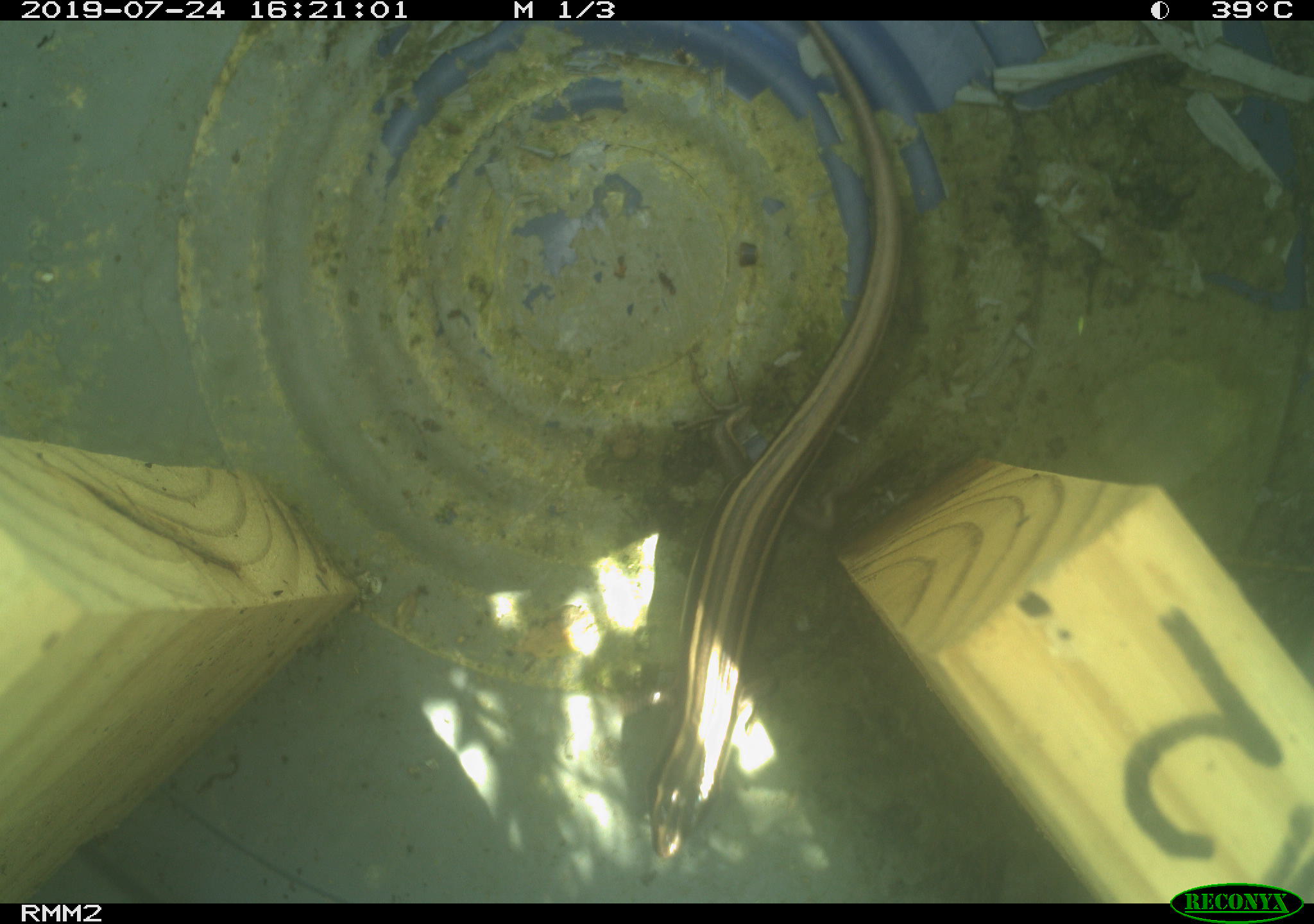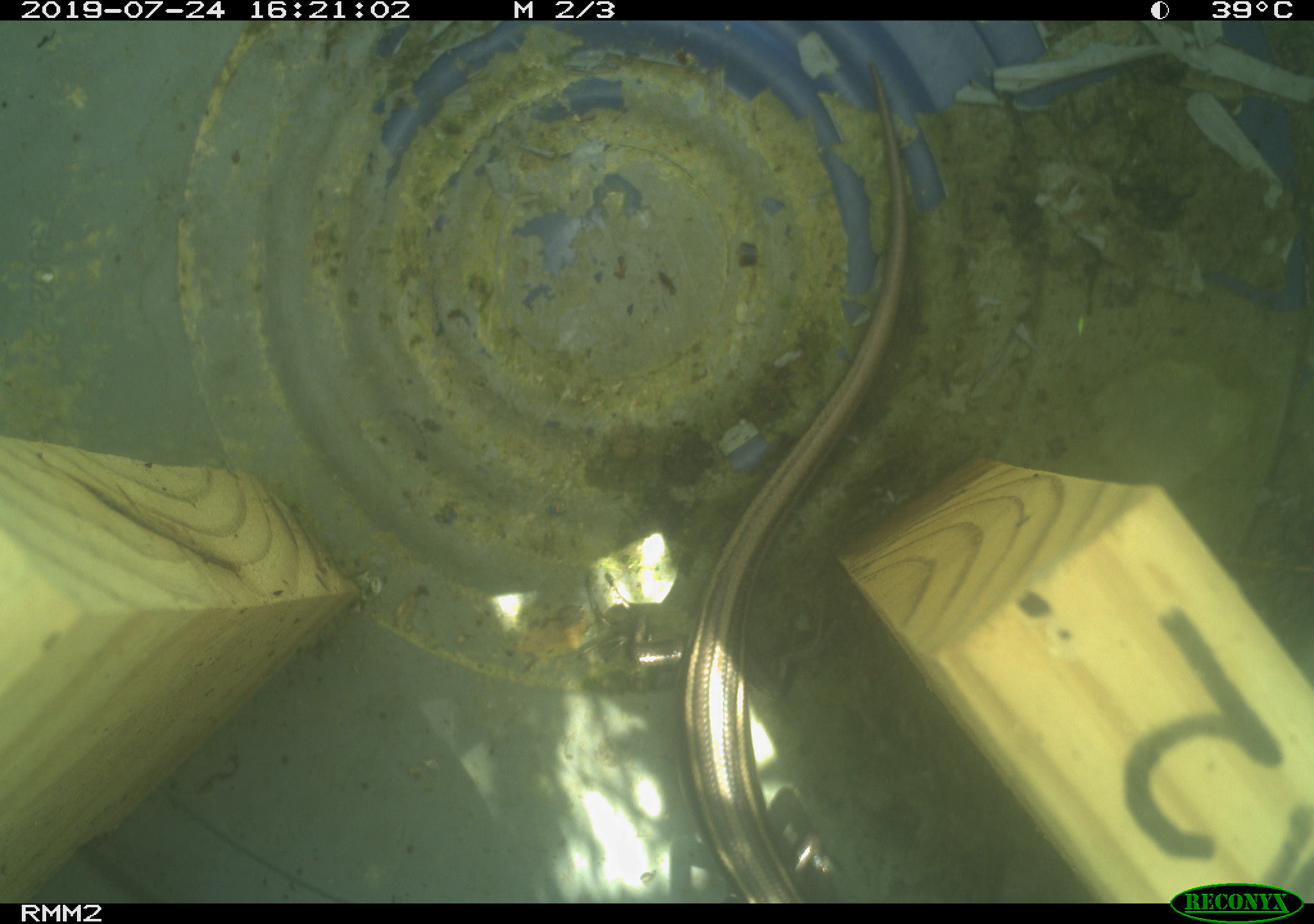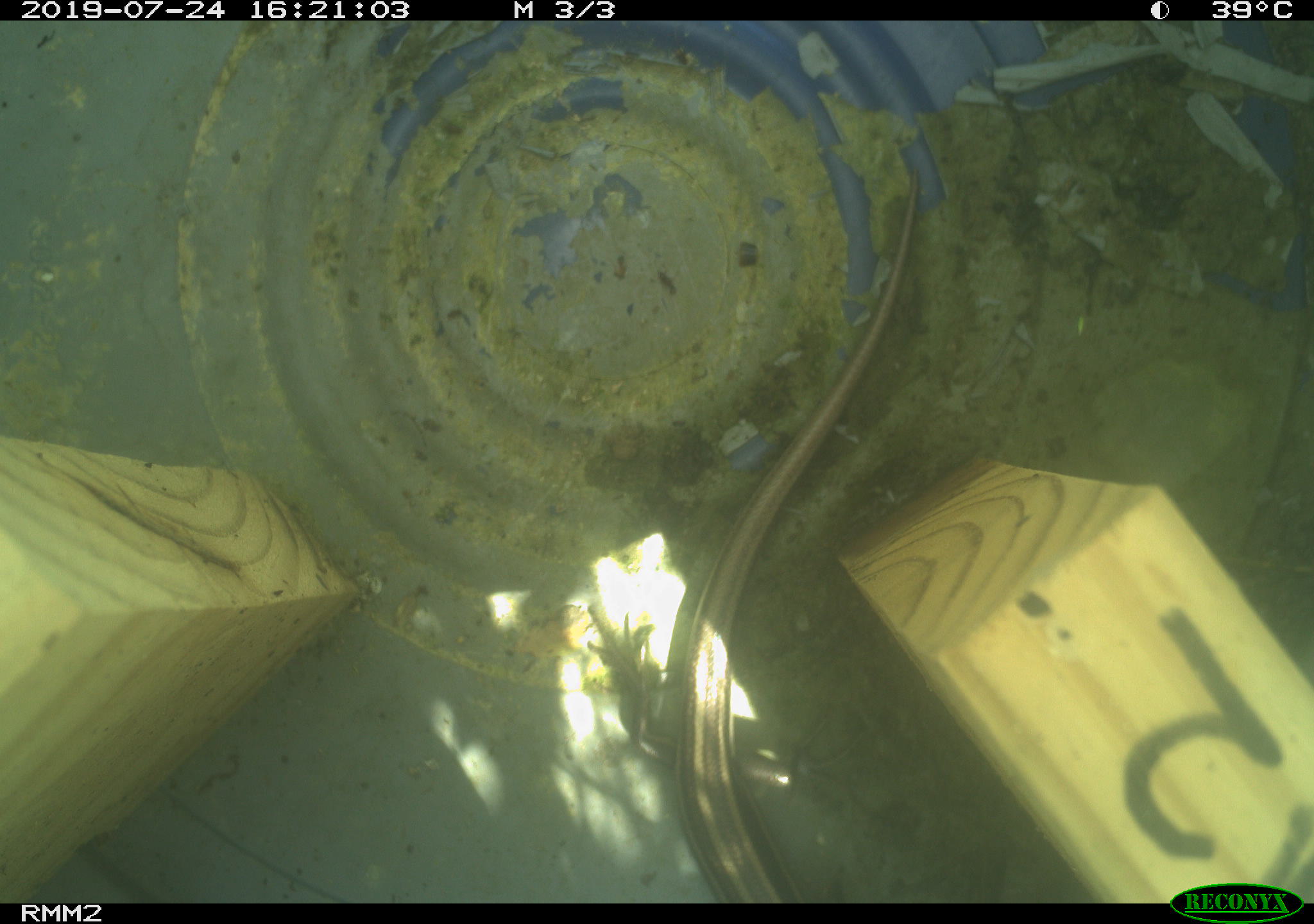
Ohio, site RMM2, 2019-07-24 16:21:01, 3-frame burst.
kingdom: Animalia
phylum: Chordata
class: Reptilia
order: Squamata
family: Scincidae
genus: Plestiodon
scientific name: Plestiodon fasciatus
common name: common five-lined skink